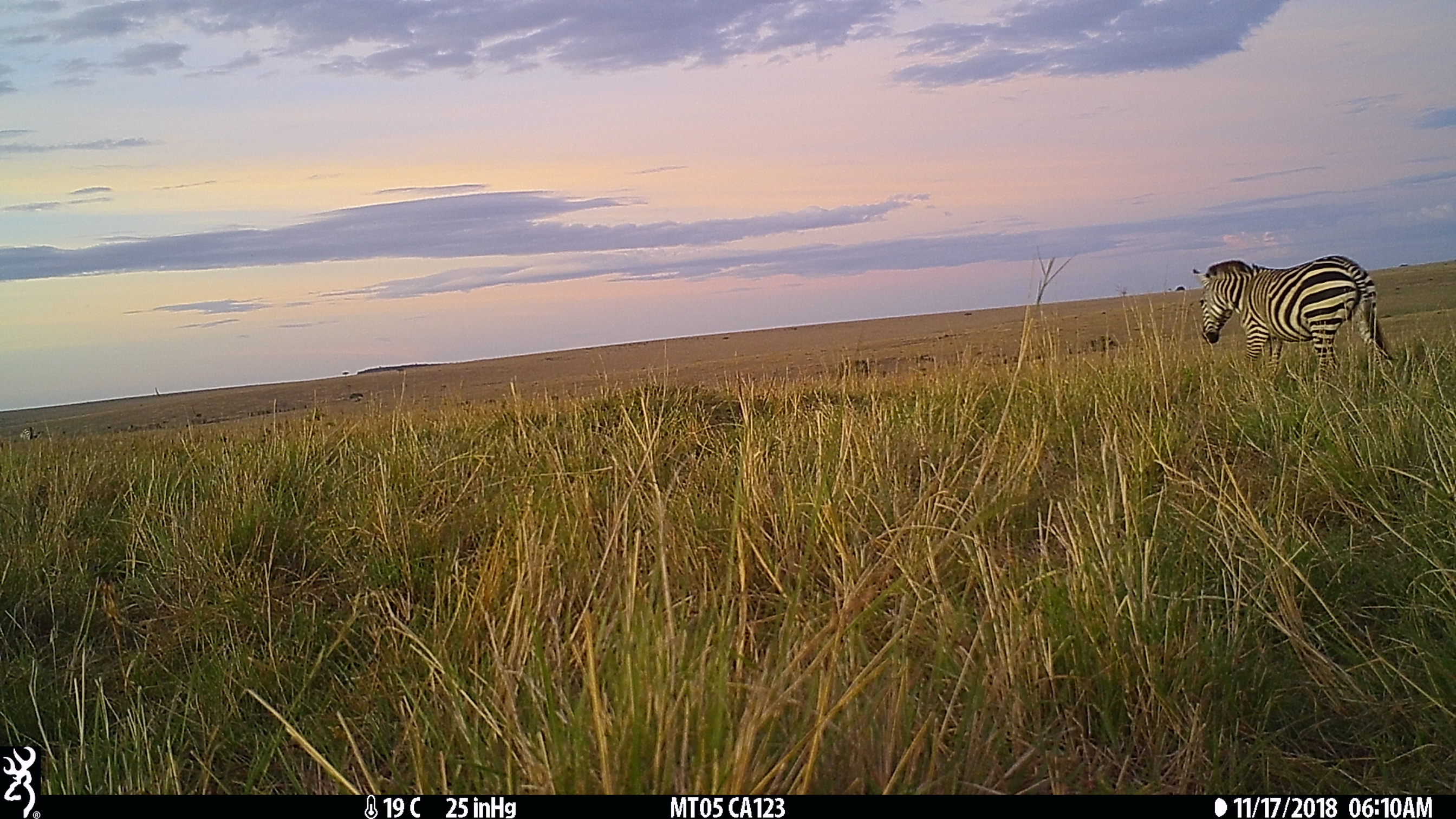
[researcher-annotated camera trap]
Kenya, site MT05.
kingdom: Animalia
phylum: Chordata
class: Mammalia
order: Perissodactyla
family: Equidae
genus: Equus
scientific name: Equus quagga burchellii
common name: burchell's zebra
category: zebra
Zebra (burchell's zebra) (Equus quagga burchellii).